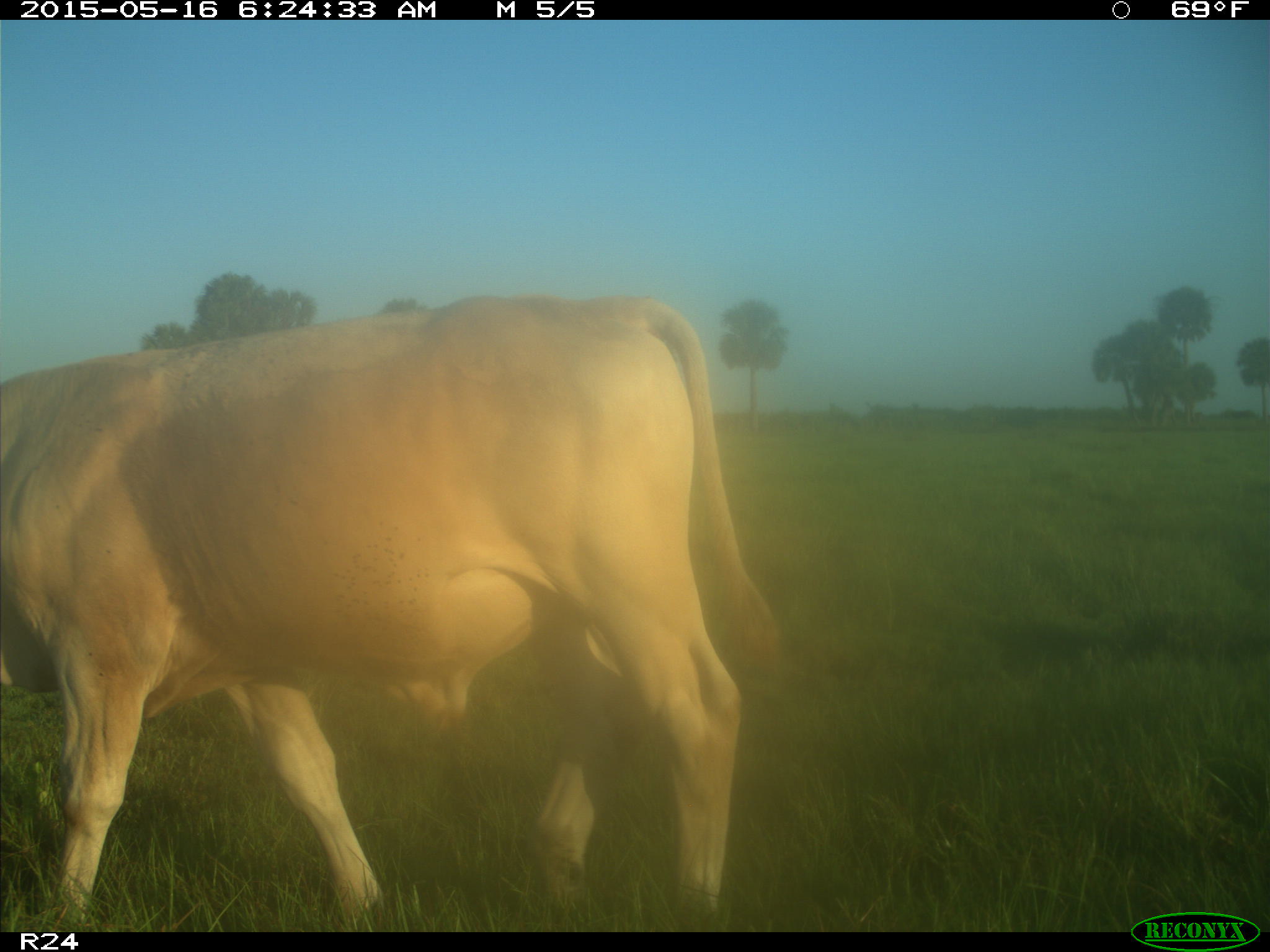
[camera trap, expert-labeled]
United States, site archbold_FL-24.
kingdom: Animalia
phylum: Chordata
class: Mammalia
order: Artiodactyla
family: Bovidae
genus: Bos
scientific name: Bos taurus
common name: domestic cow